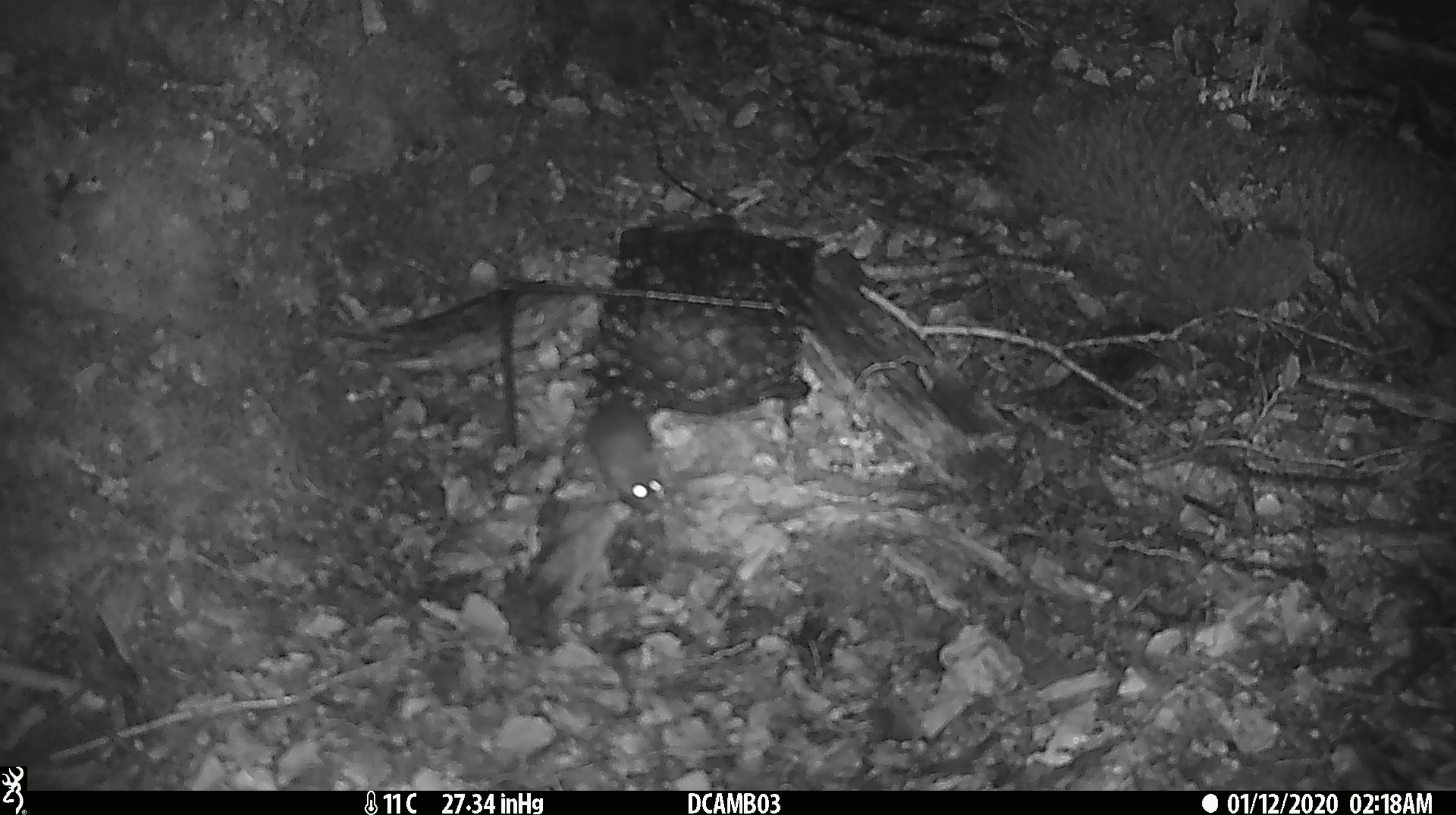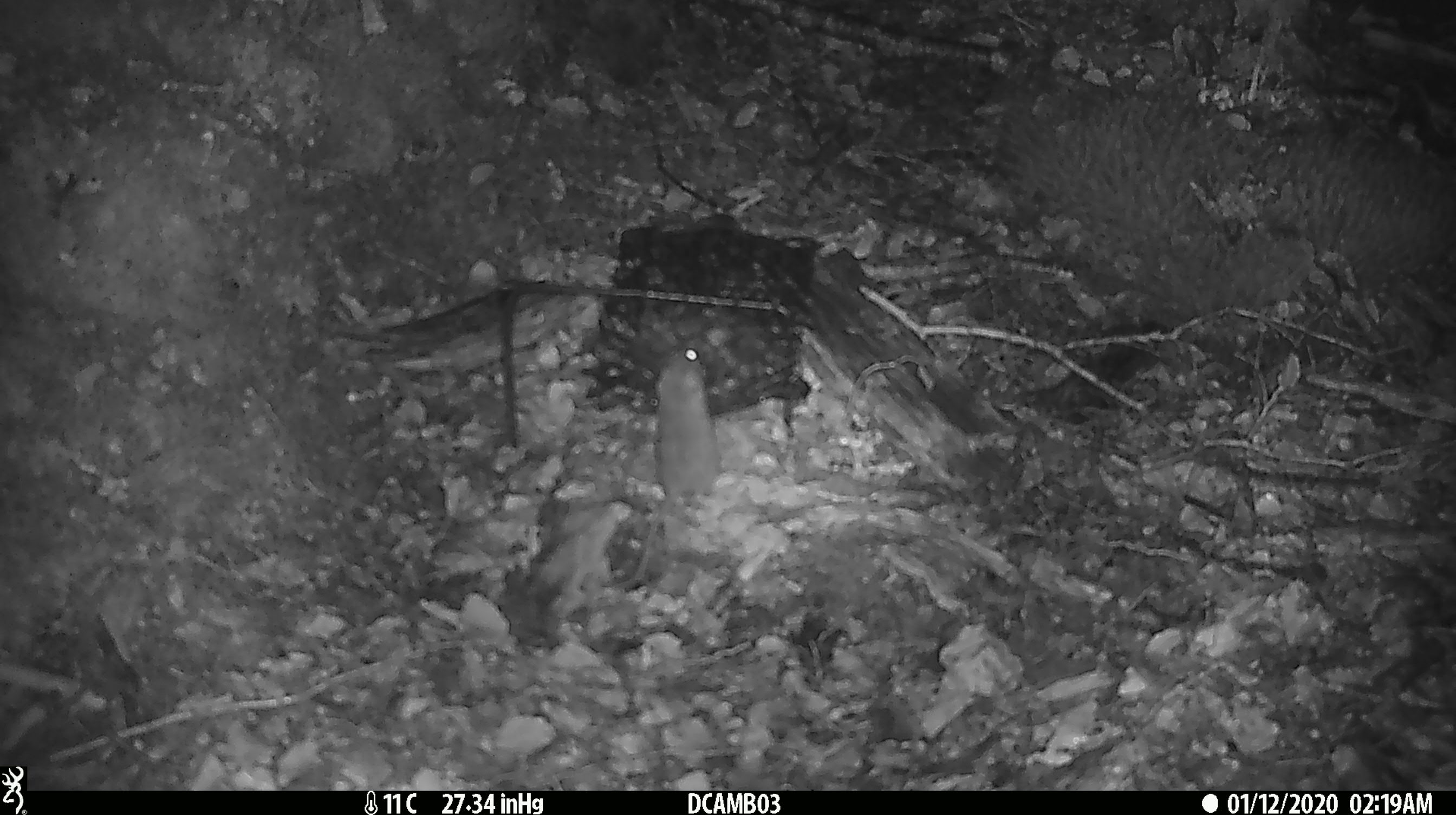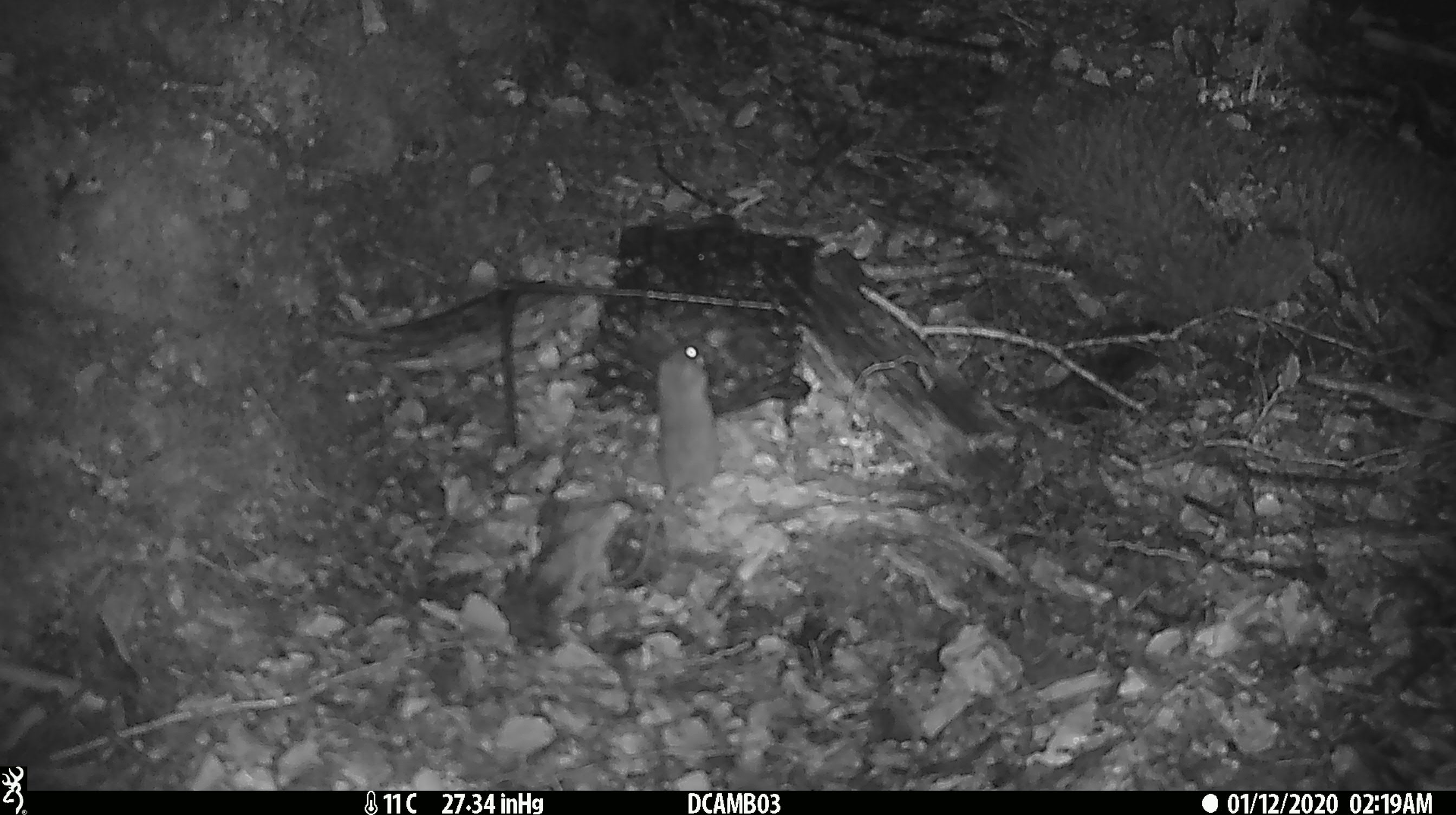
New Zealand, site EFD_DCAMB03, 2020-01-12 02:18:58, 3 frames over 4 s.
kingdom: Animalia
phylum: Chordata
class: Mammalia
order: Rodentia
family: Muridae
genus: Mus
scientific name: Mus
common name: mouse